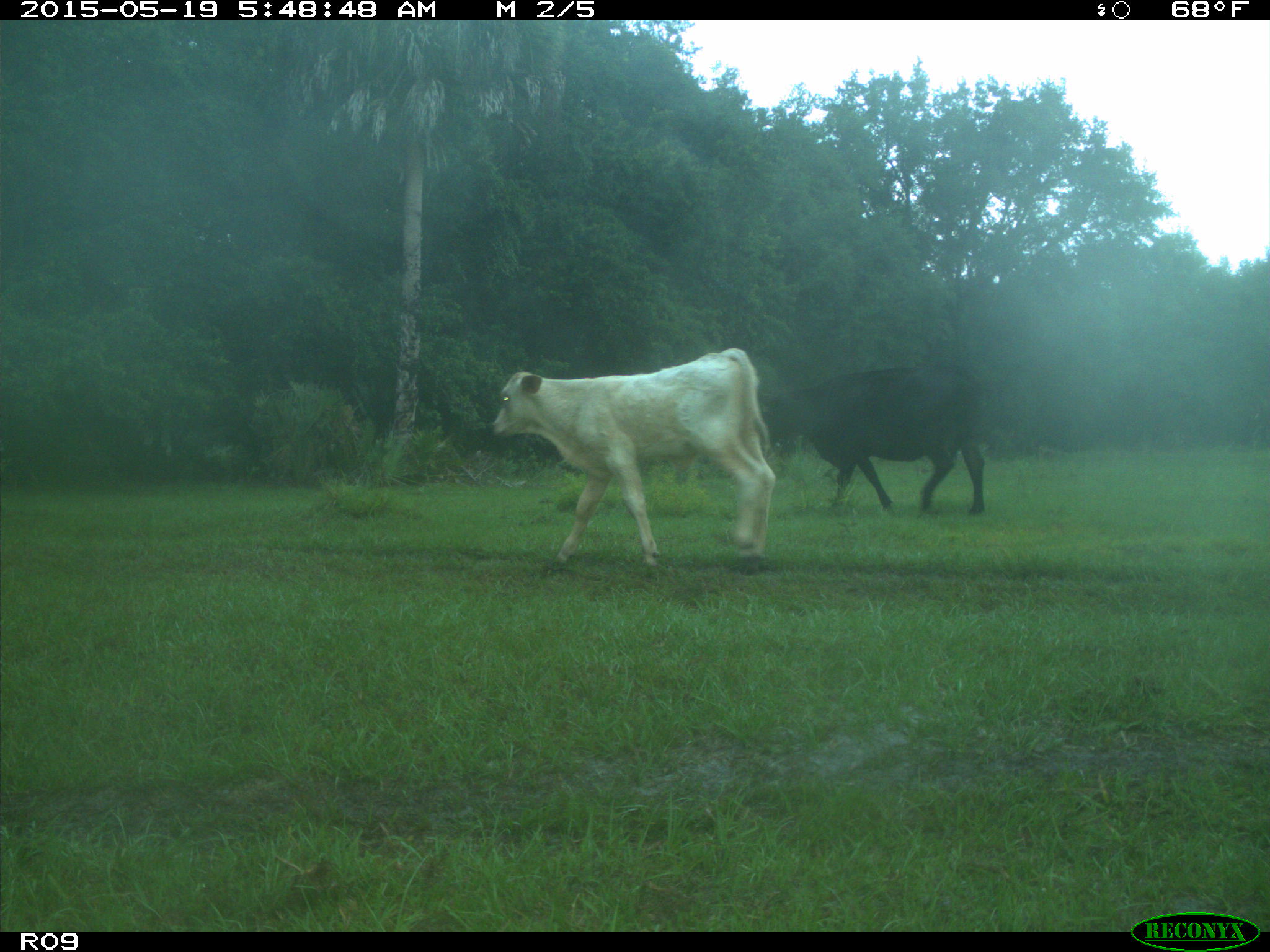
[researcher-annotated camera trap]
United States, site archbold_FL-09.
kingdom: Animalia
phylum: Chordata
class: Mammalia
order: Artiodactyla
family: Bovidae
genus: Bos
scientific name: Bos taurus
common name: domestic cow